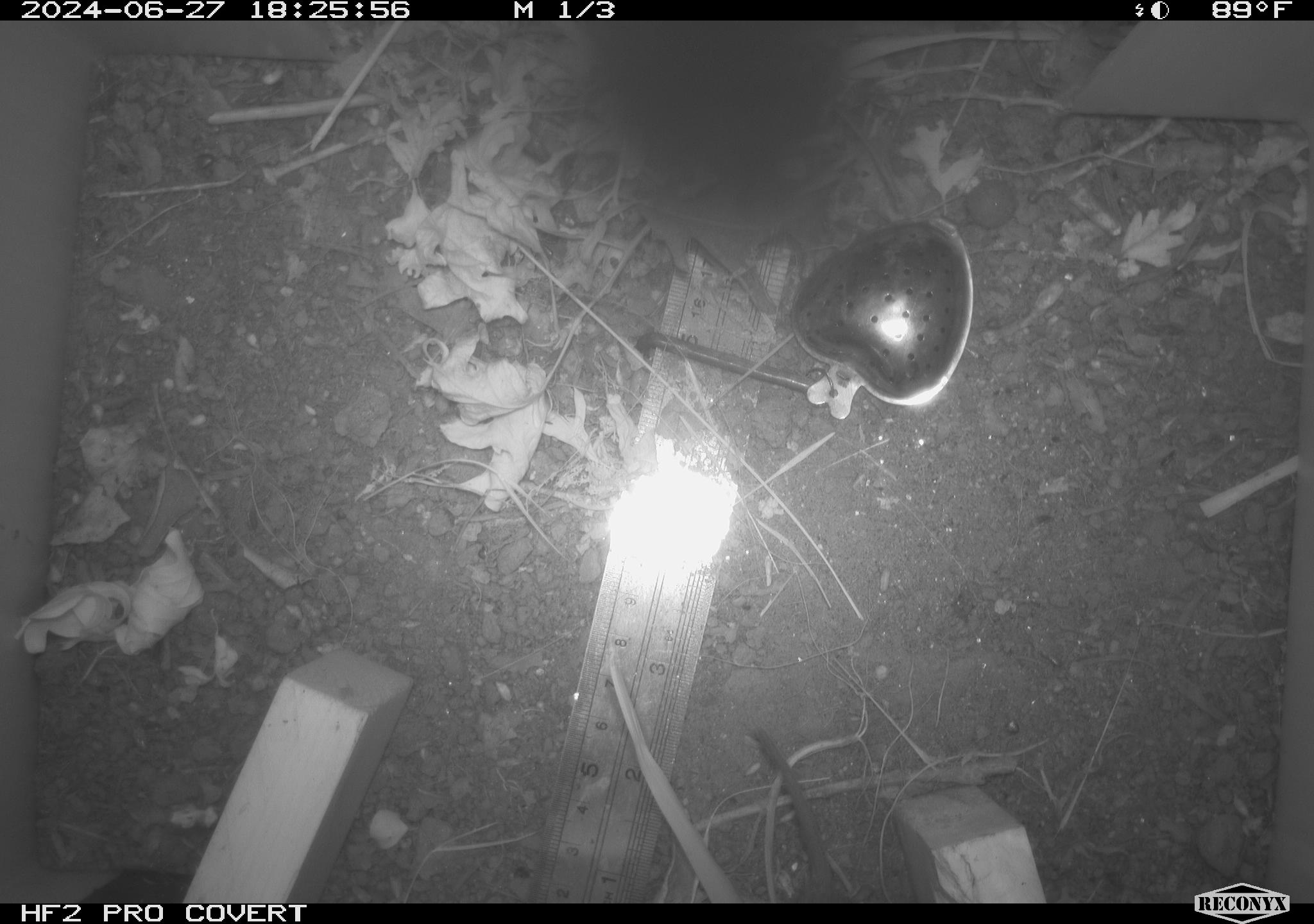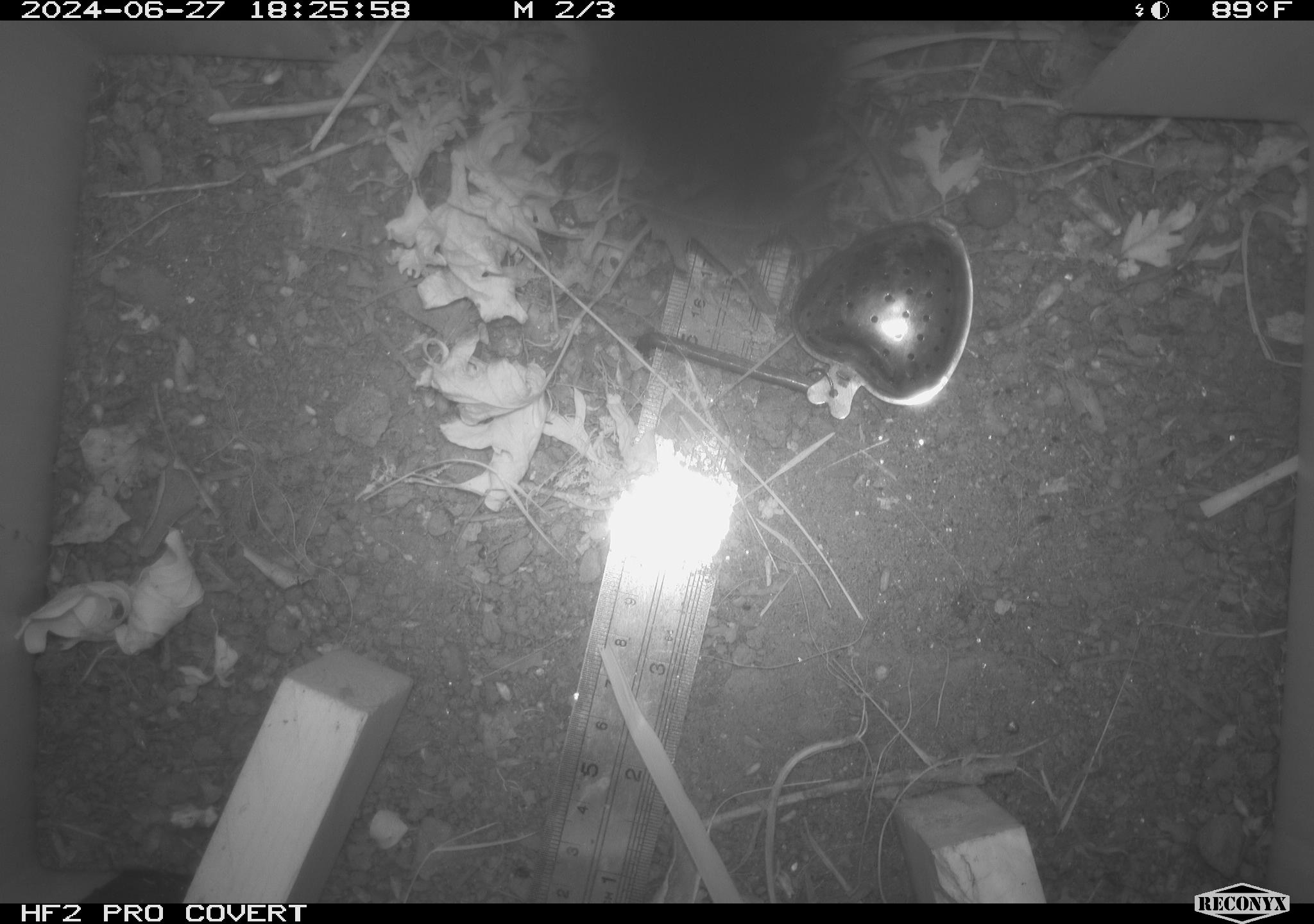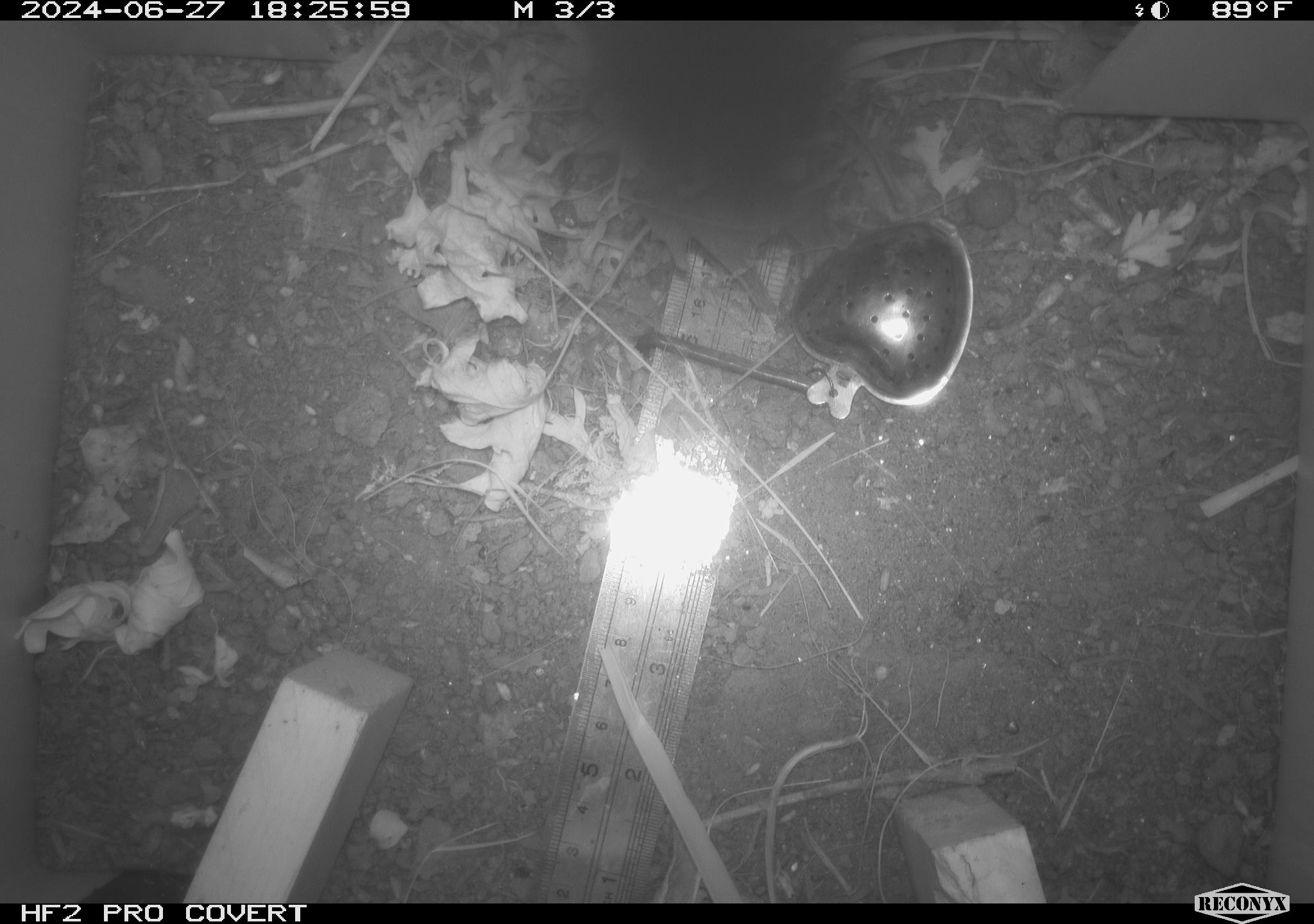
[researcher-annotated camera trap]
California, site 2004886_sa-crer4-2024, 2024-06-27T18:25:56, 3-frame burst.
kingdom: Animalia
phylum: Chordata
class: Mammalia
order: Rodentia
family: Cricetidae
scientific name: Arvicolinae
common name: voles, lemmings, and muskrats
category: arvicolinae subfamily